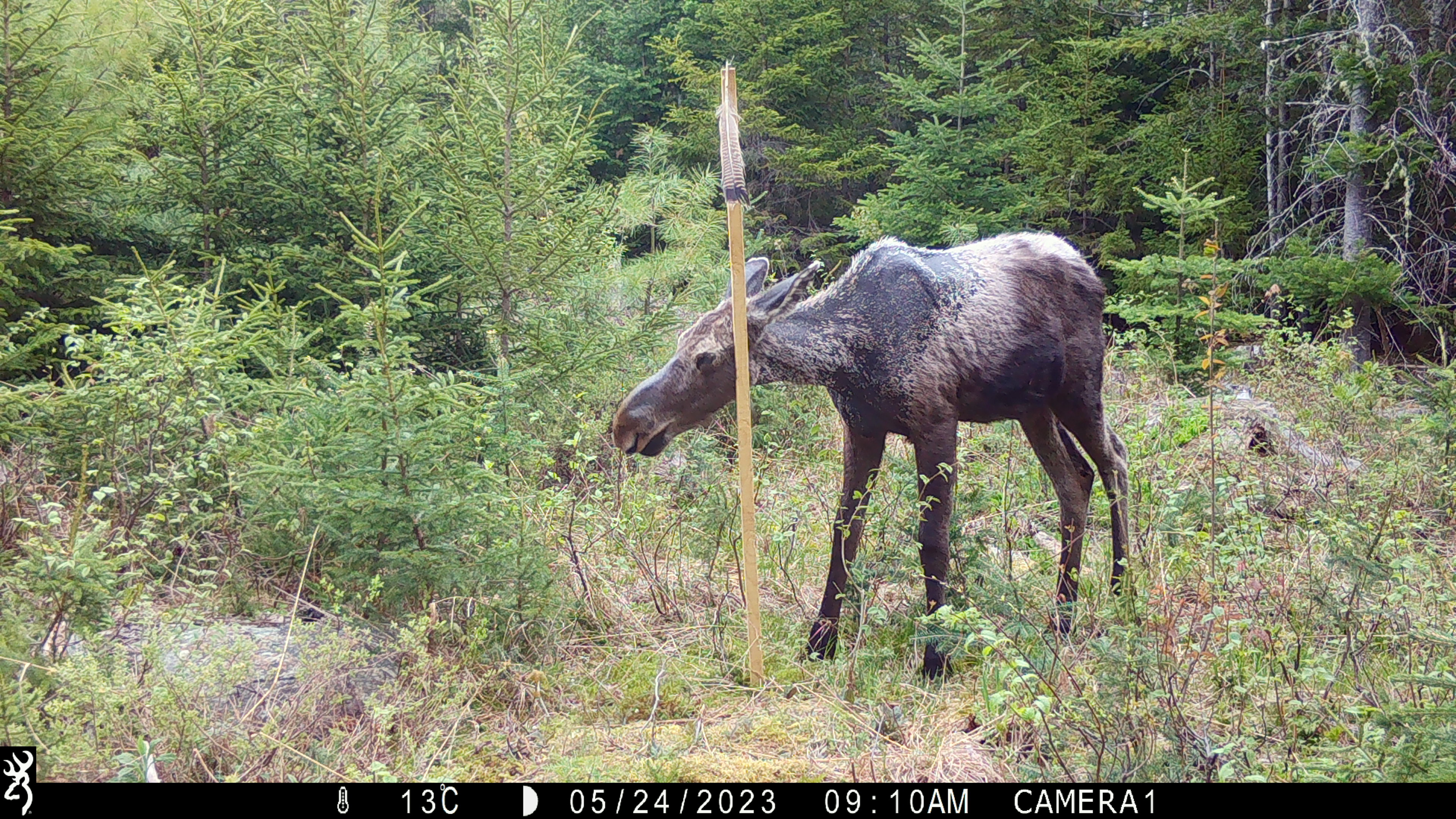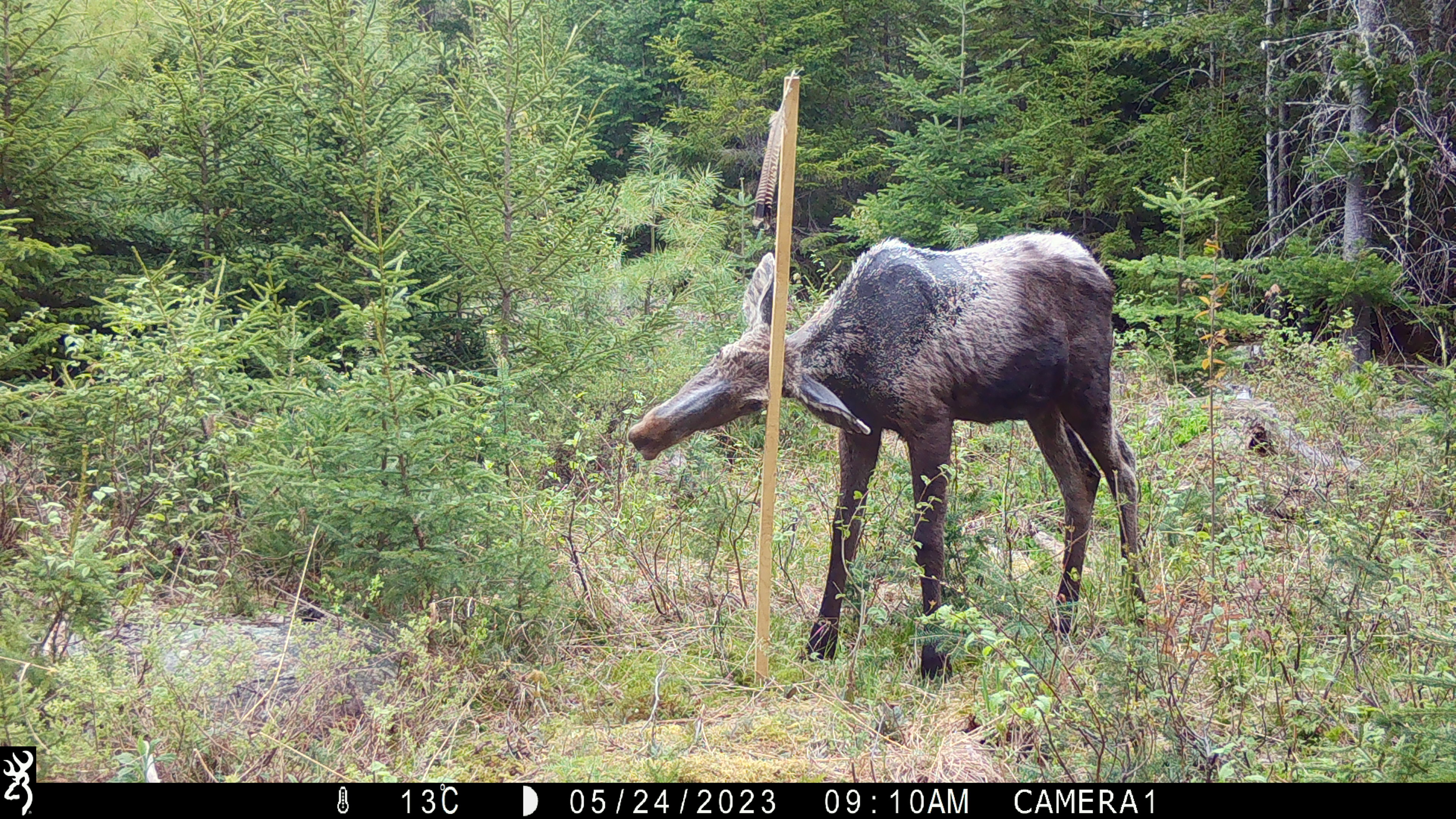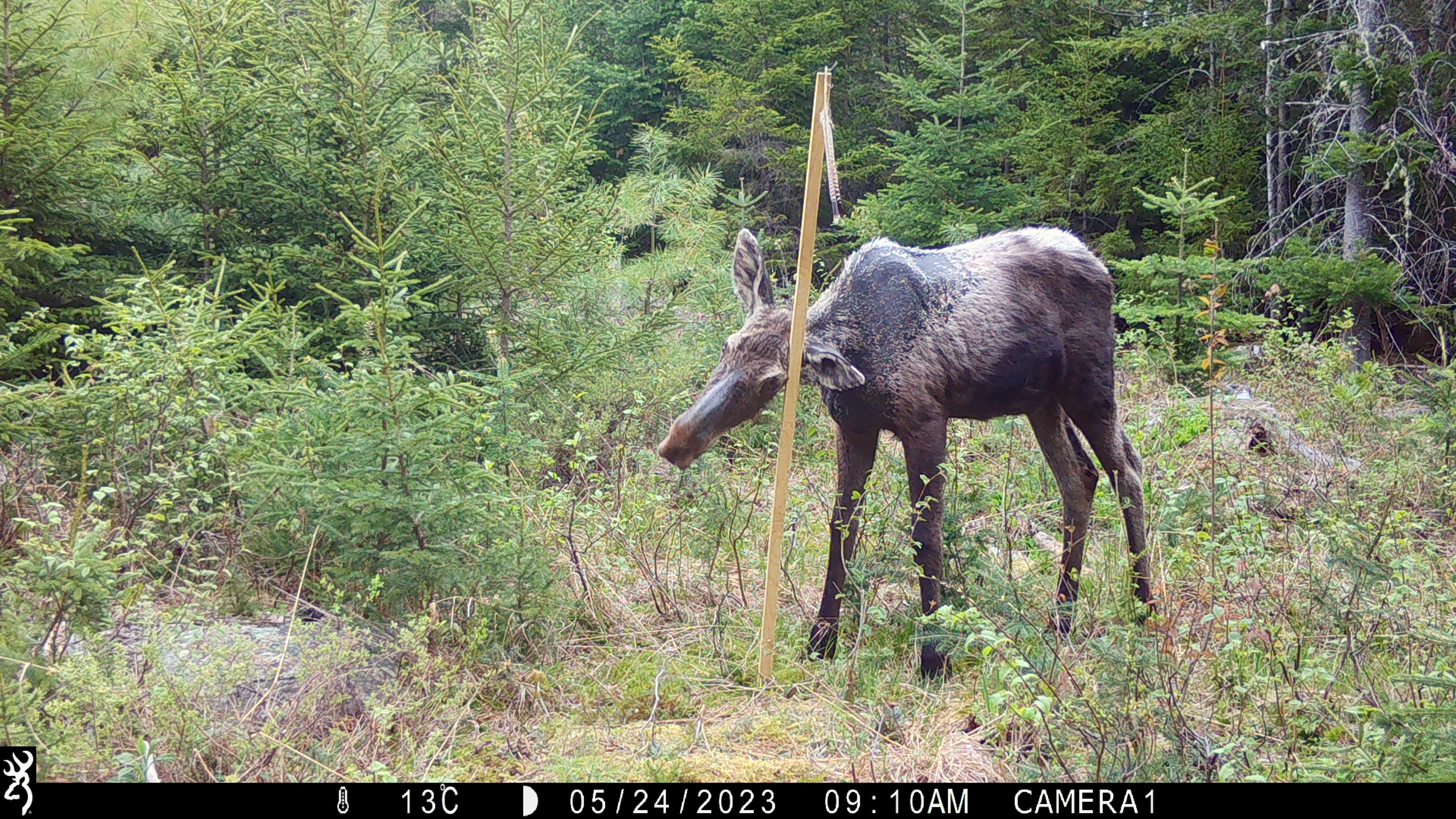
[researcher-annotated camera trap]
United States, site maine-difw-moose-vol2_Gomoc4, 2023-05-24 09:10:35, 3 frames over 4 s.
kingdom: Animalia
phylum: Chordata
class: Mammalia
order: Artiodactyla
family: Cervidae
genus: Alces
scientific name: Alces alces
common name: moose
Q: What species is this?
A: Moose (Alces alces).